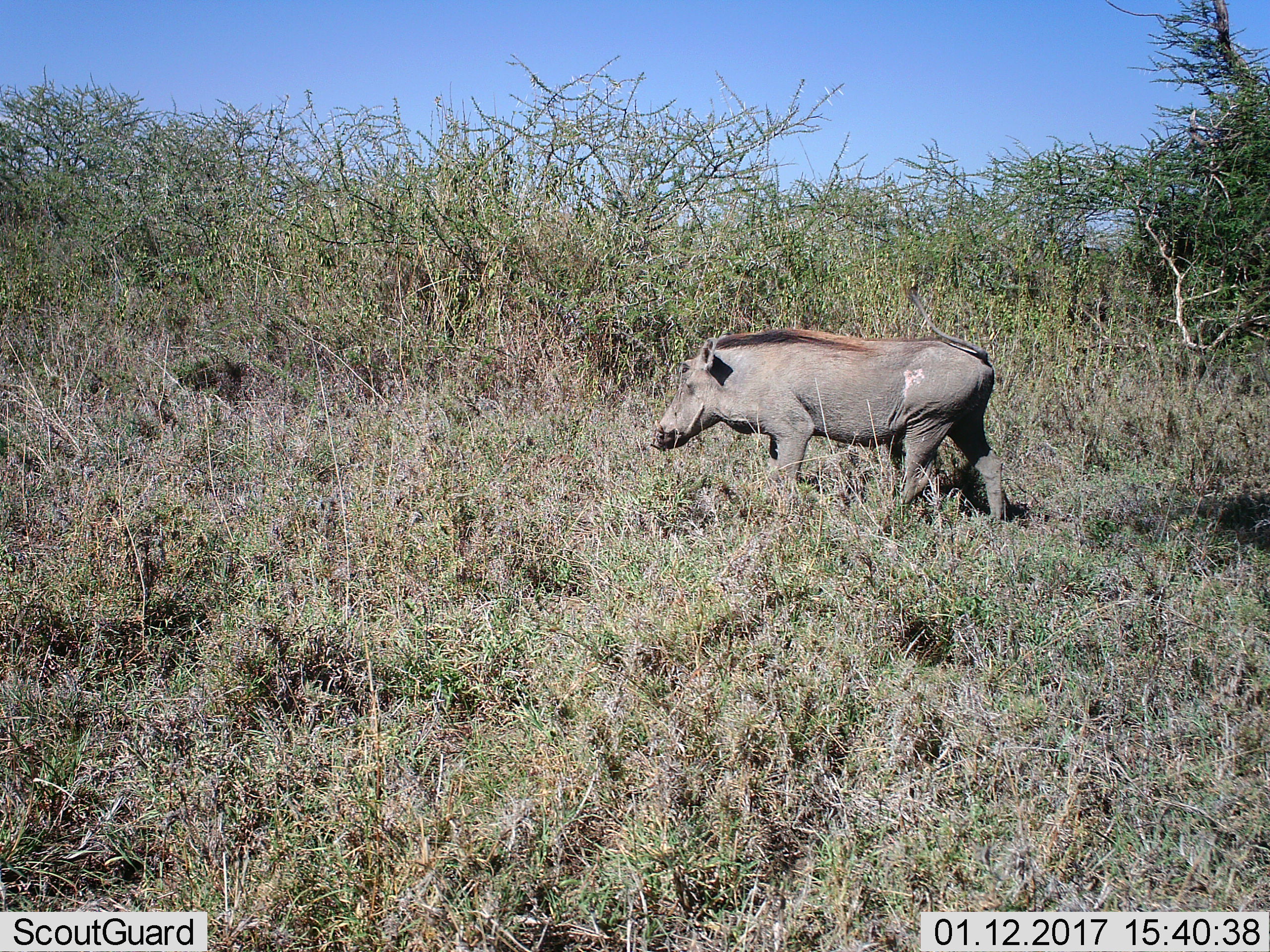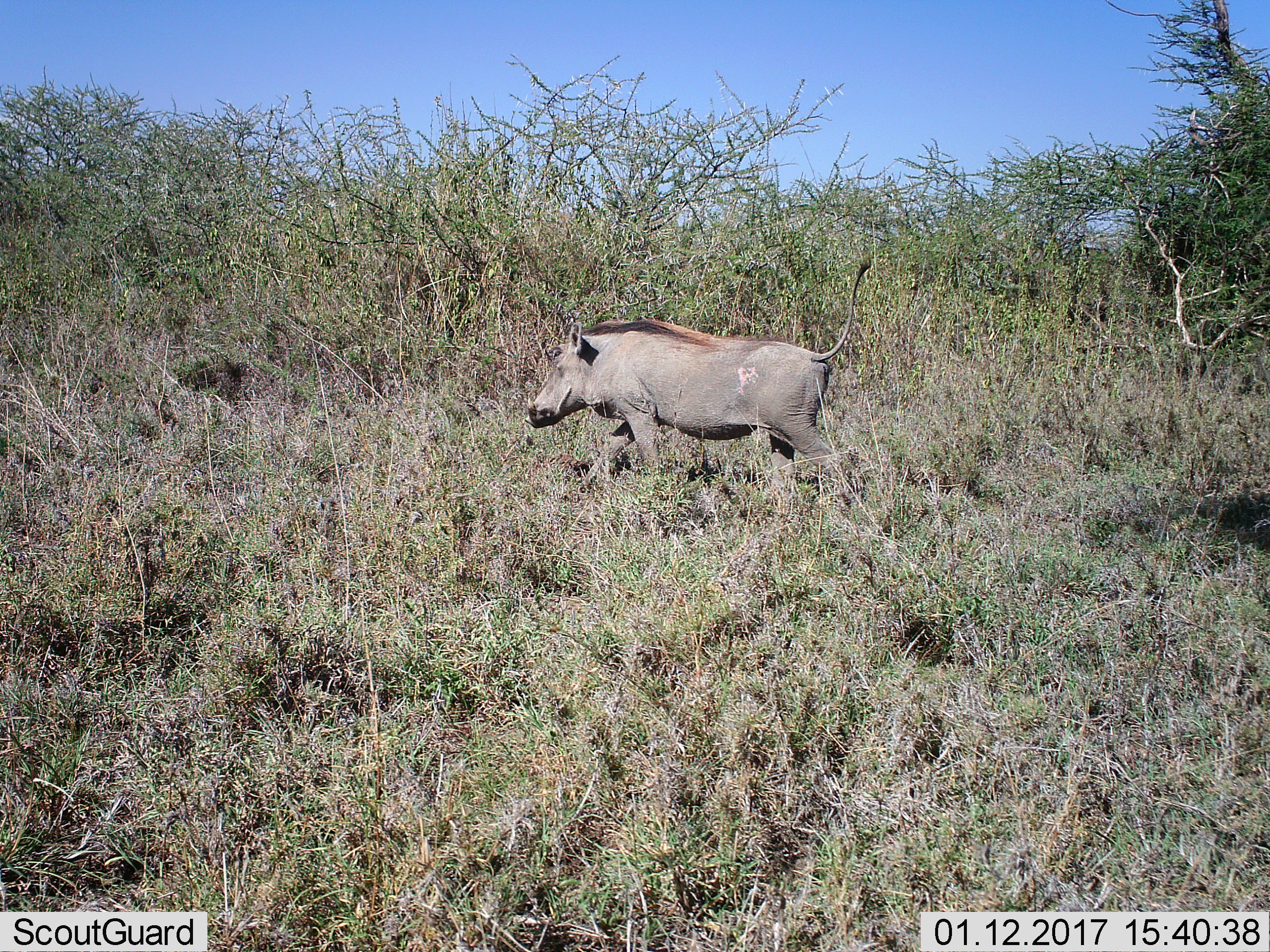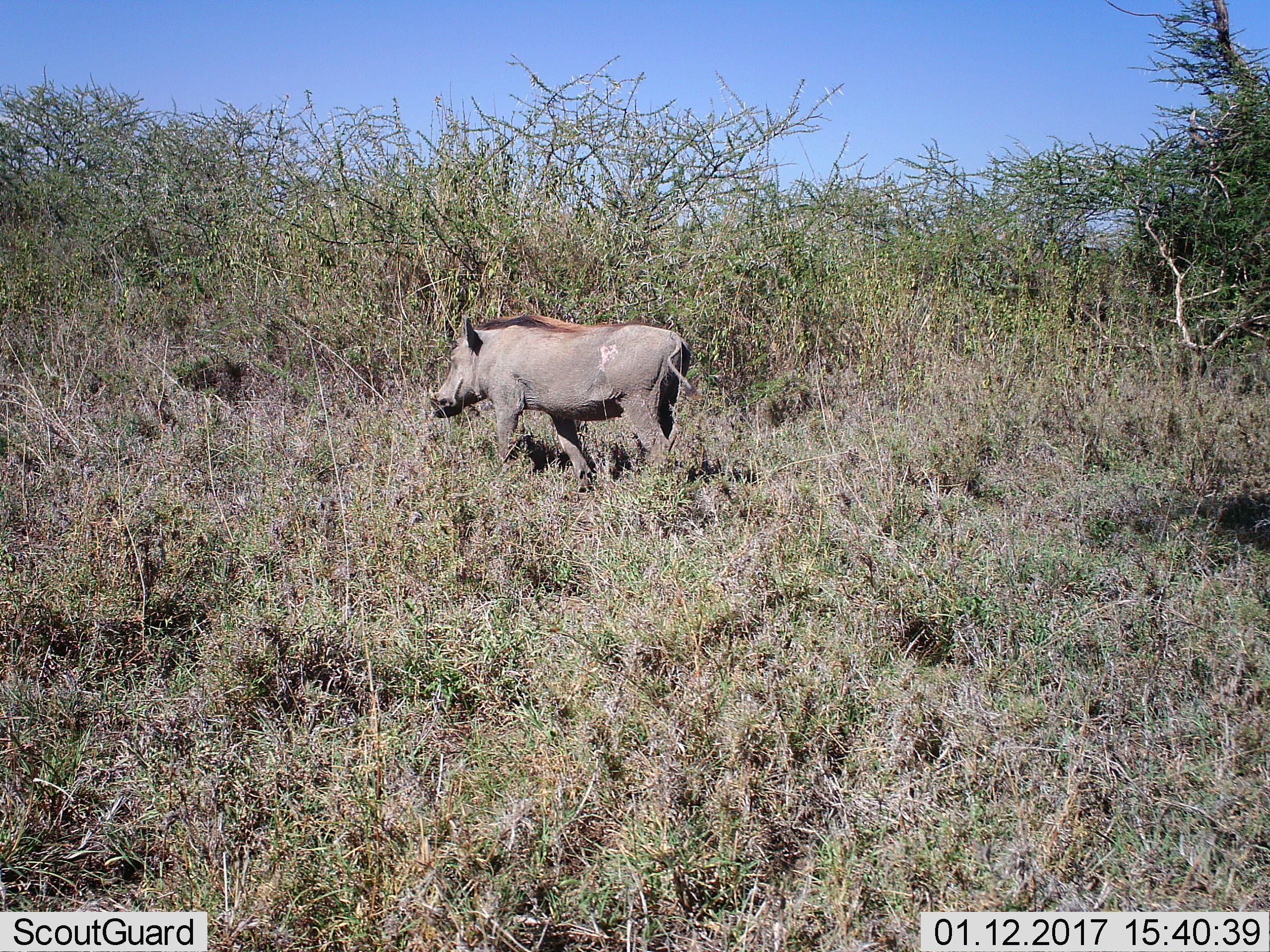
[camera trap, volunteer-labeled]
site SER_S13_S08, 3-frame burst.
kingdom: Animalia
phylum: Chordata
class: Mammalia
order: Artiodactyla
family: Suidae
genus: Phacochoerus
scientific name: Phacochoerus africanus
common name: warthog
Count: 1.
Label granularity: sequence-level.